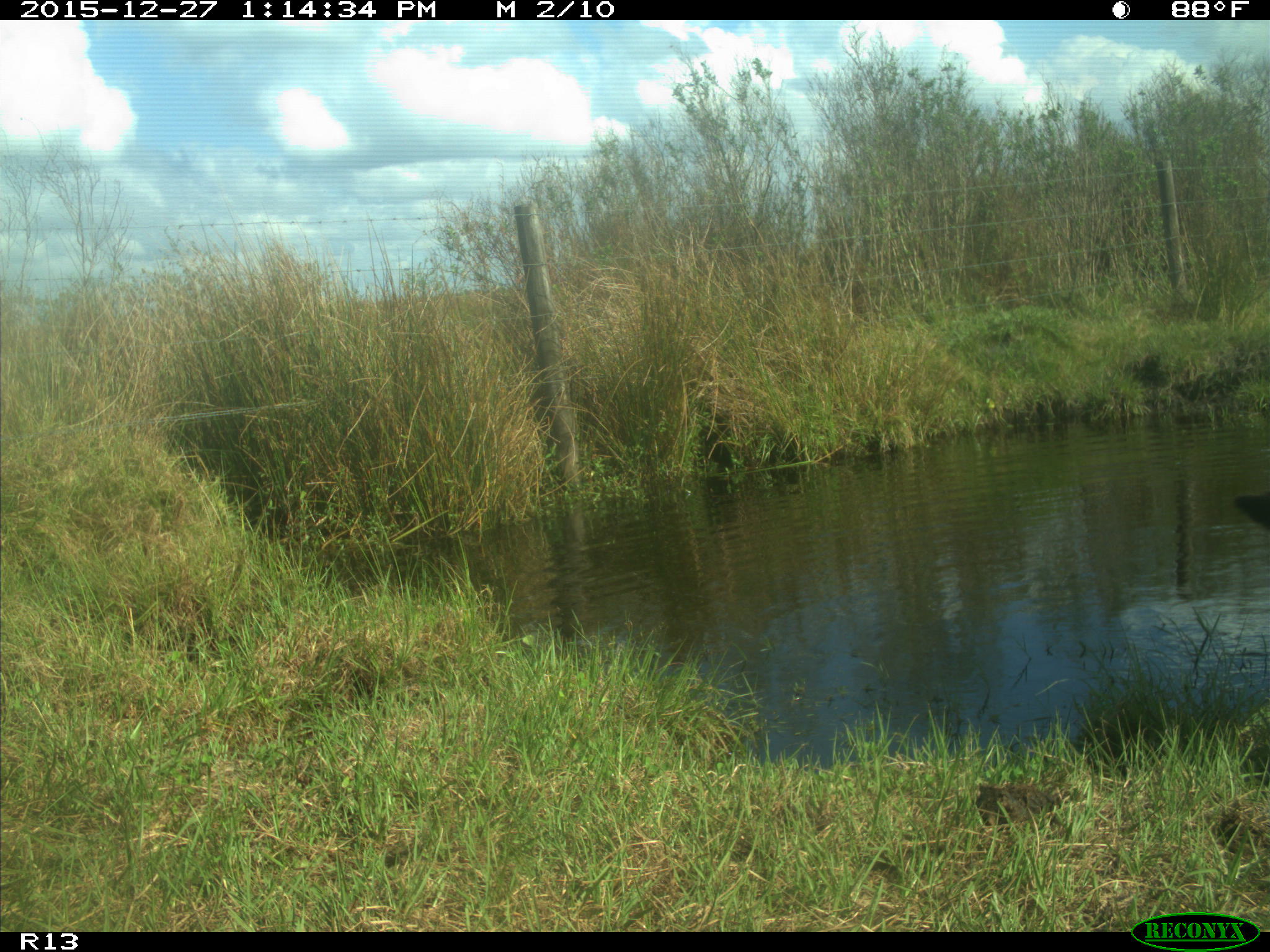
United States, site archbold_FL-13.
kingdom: Animalia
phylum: Chordata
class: Mammalia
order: Artiodactyla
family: Bovidae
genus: Bos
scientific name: Bos taurus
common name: domestic cow